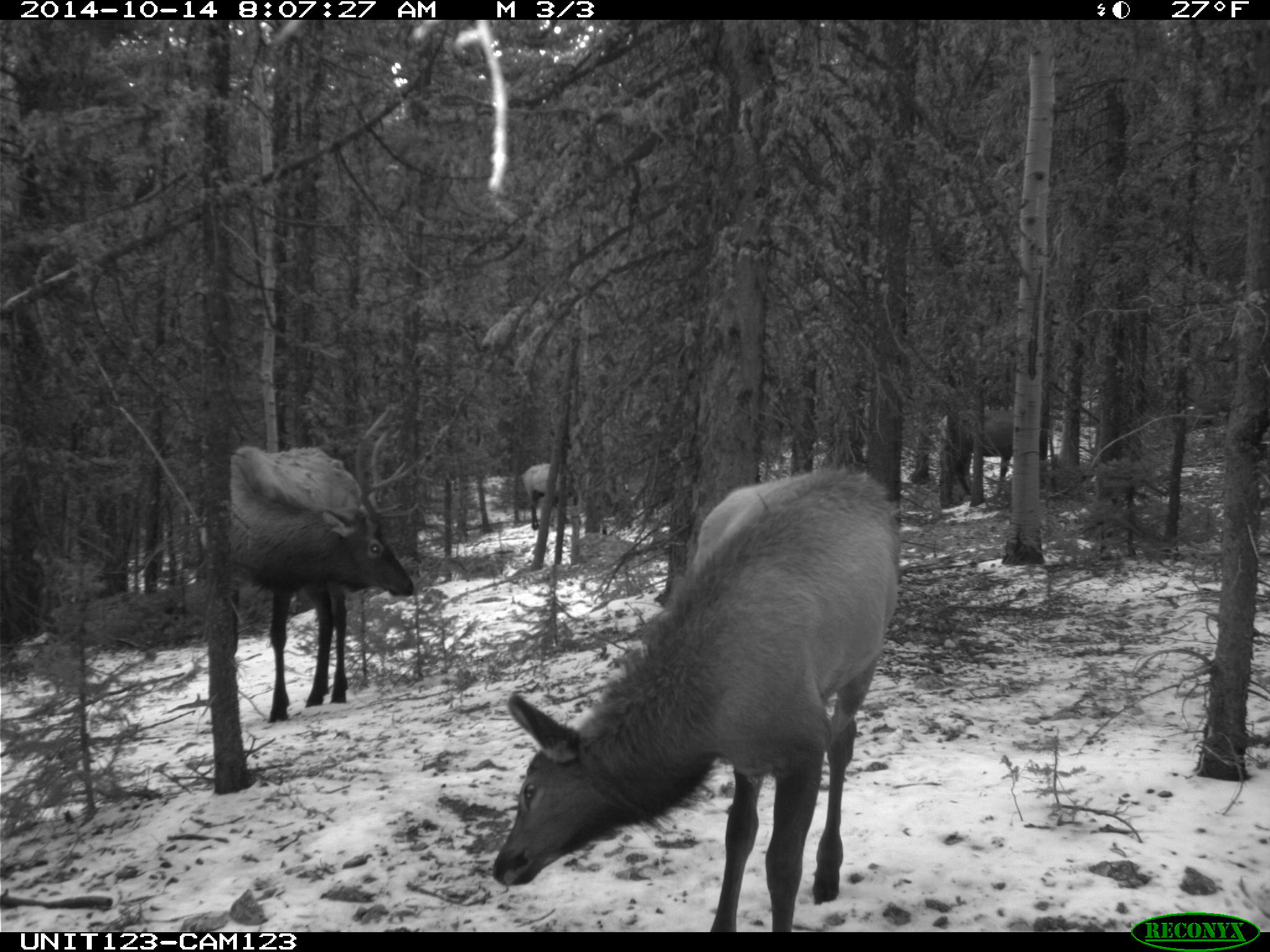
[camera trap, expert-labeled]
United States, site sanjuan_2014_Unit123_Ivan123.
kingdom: Animalia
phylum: Chordata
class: Mammalia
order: Artiodactyla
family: Cervidae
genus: Cervus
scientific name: Cervus elaphus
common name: red deer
Cervus elaphus (red deer).